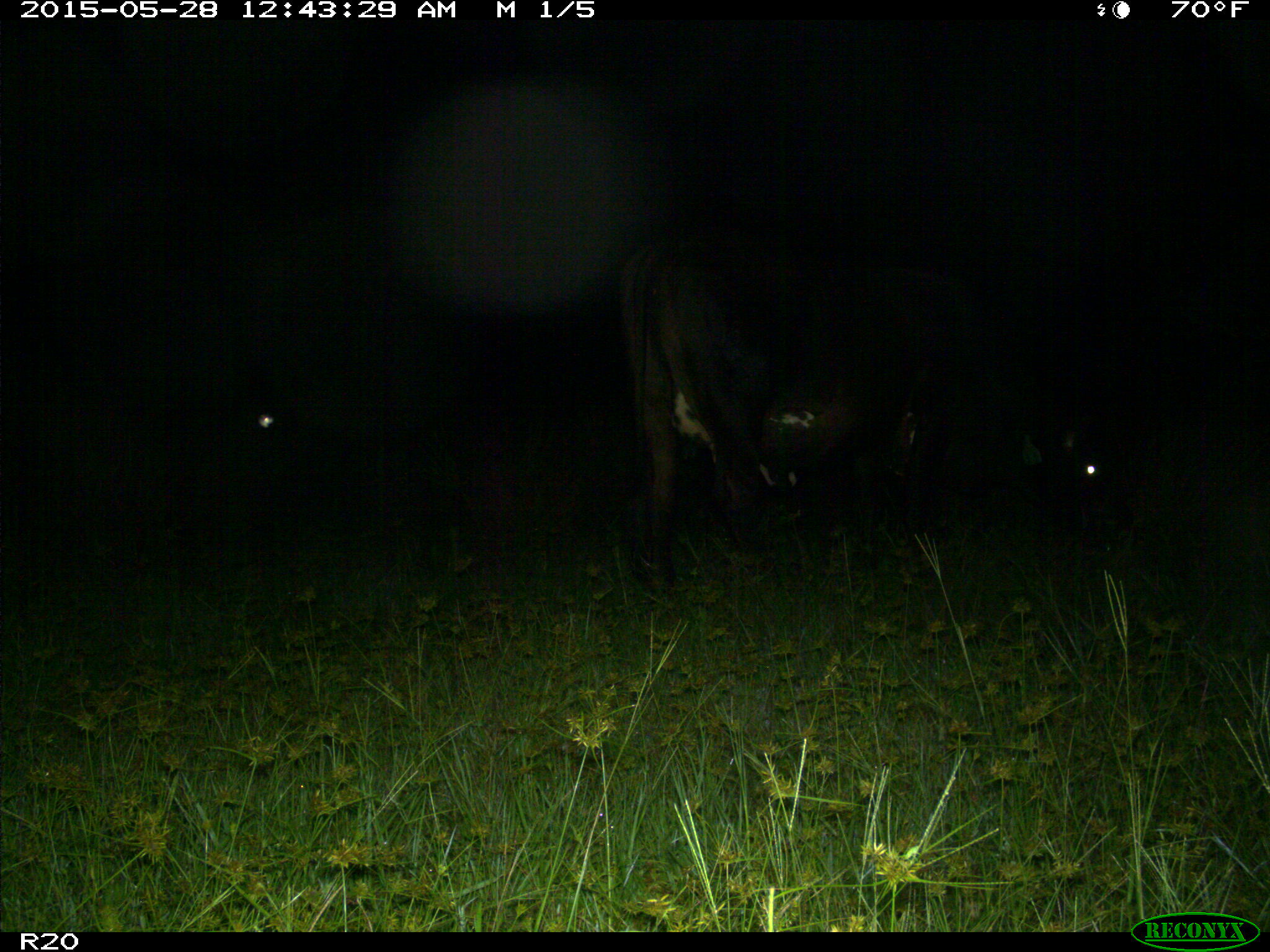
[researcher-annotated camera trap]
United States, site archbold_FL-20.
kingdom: Animalia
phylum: Chordata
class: Mammalia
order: Artiodactyla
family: Bovidae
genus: Bos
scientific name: Bos taurus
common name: domestic cow